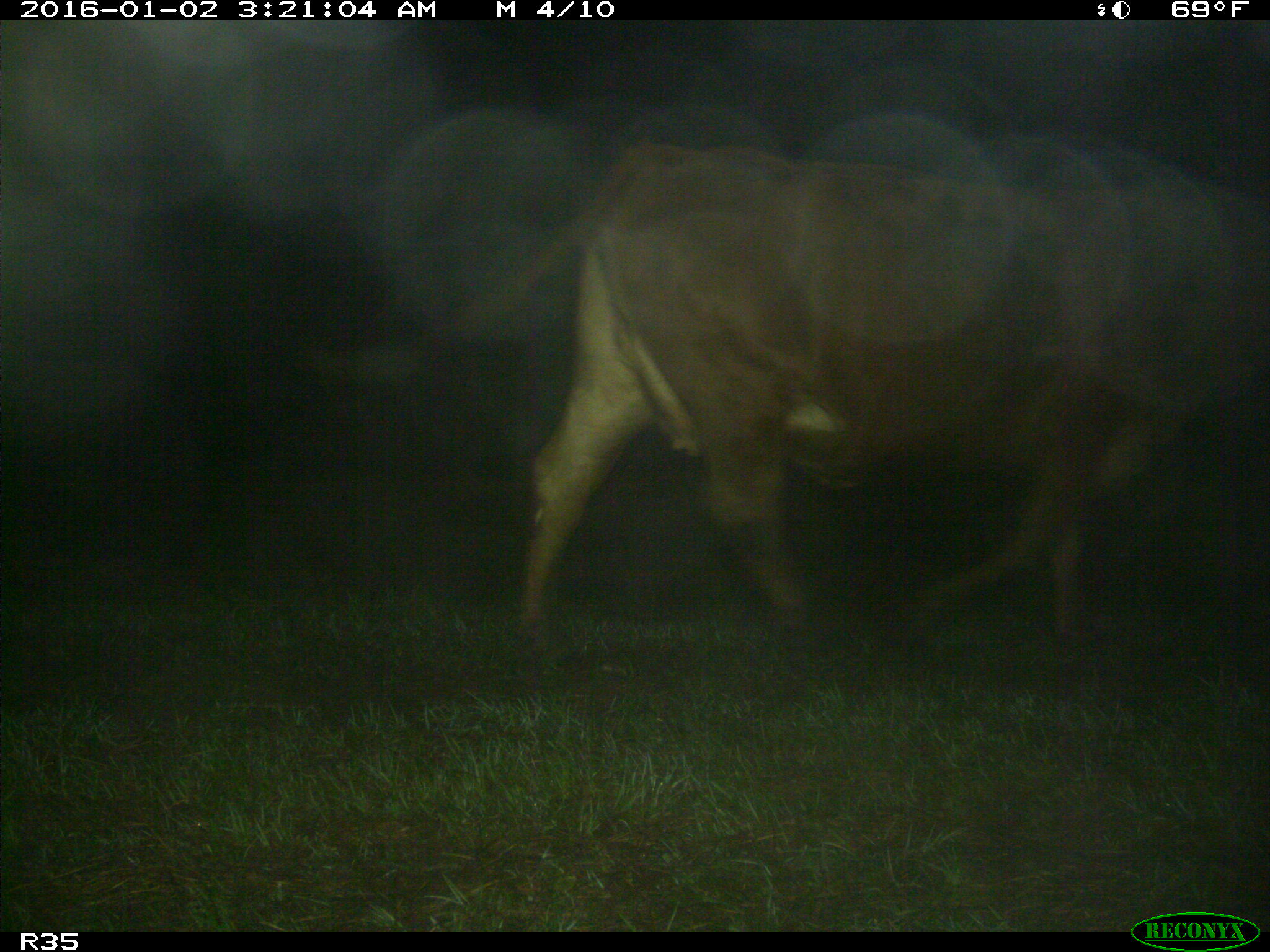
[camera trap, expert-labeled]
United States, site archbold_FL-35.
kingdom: Animalia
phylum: Chordata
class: Mammalia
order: Artiodactyla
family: Bovidae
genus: Bos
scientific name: Bos taurus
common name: domestic cow